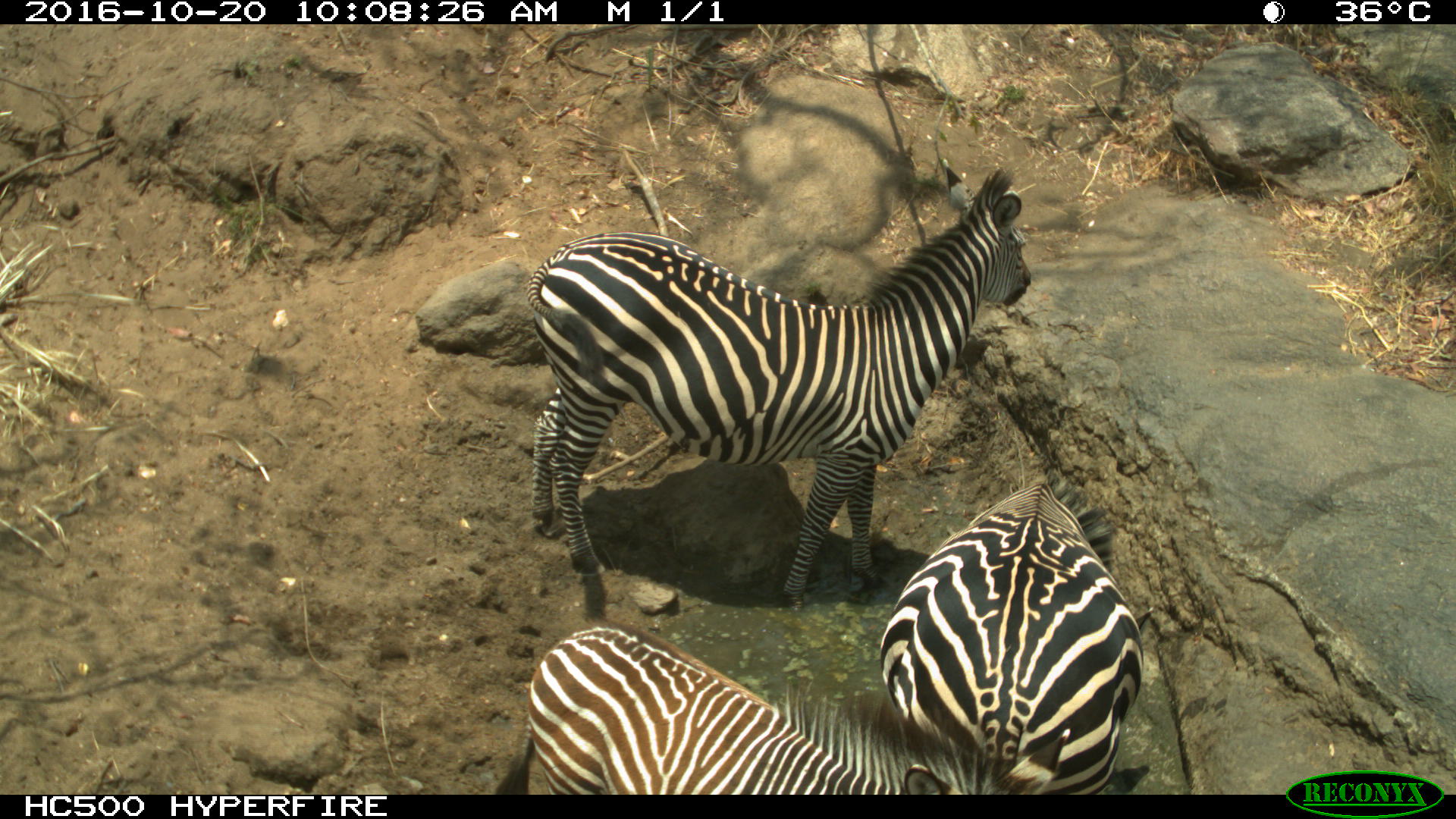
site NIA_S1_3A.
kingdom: Animalia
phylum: Chordata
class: Mammalia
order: Perissodactyla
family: Equidae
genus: Equus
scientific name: Equus quagga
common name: plains zebra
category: zebraplains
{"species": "zebraplains (plains zebra) (Equus quagga)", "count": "3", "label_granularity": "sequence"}